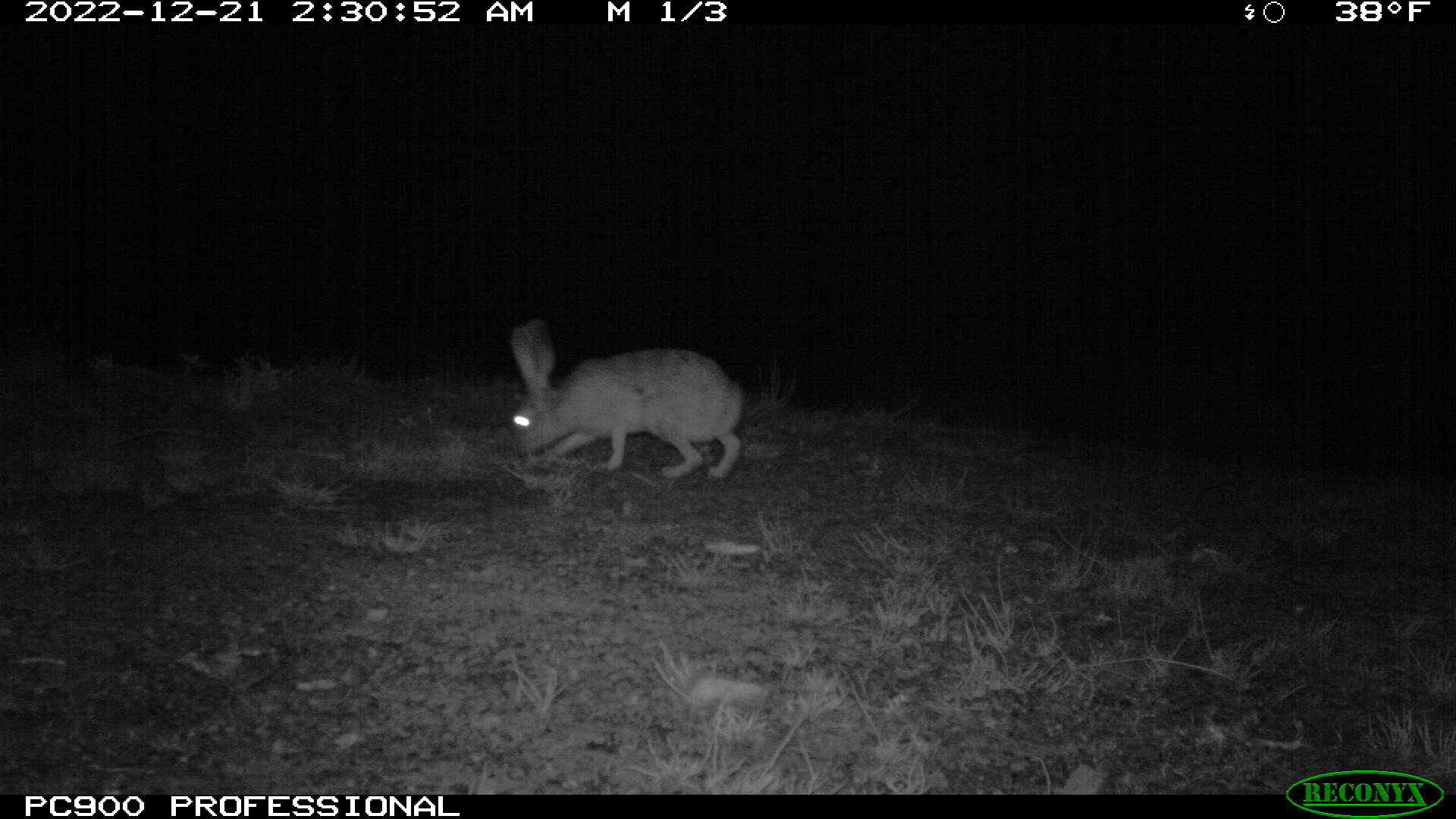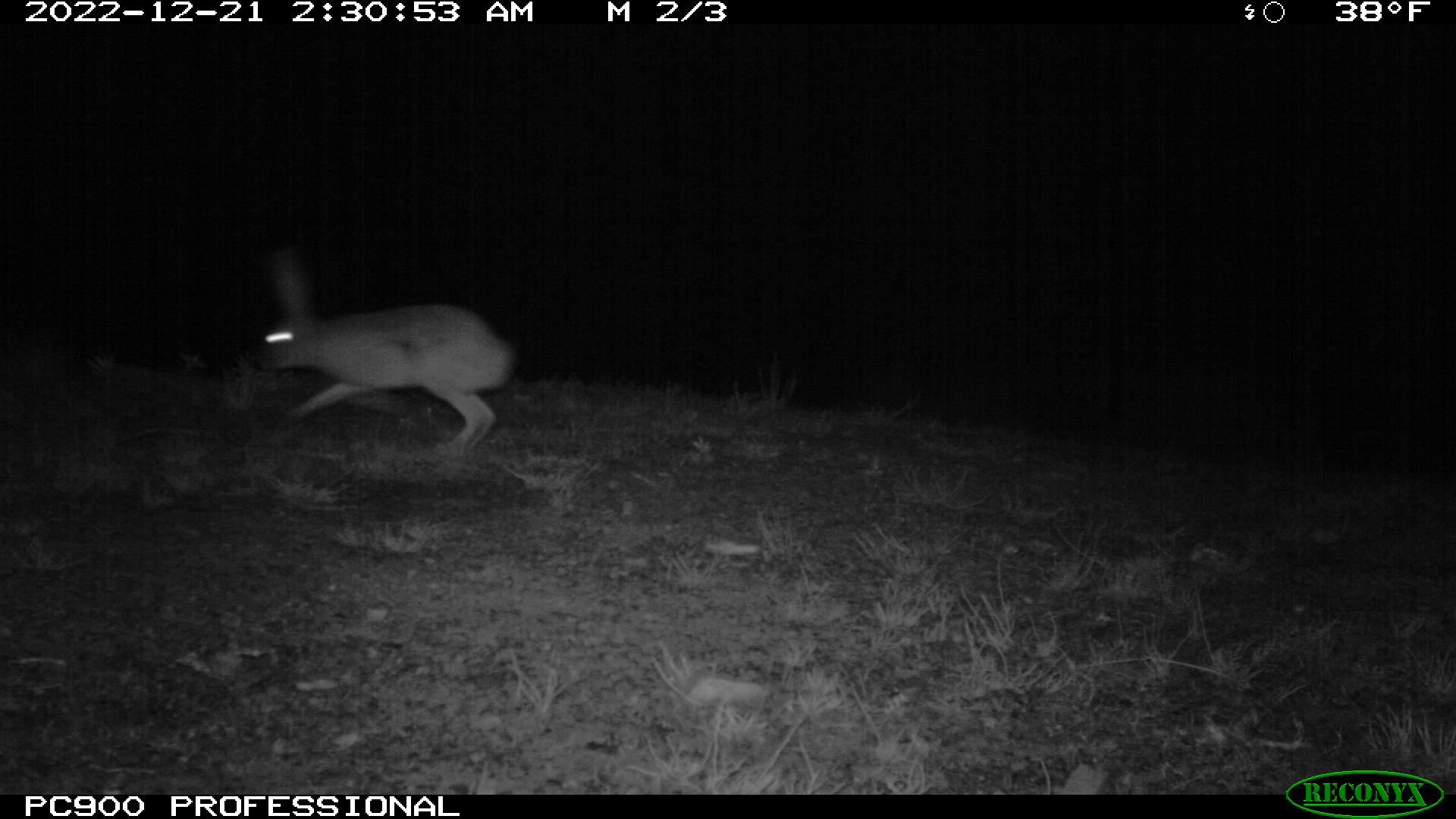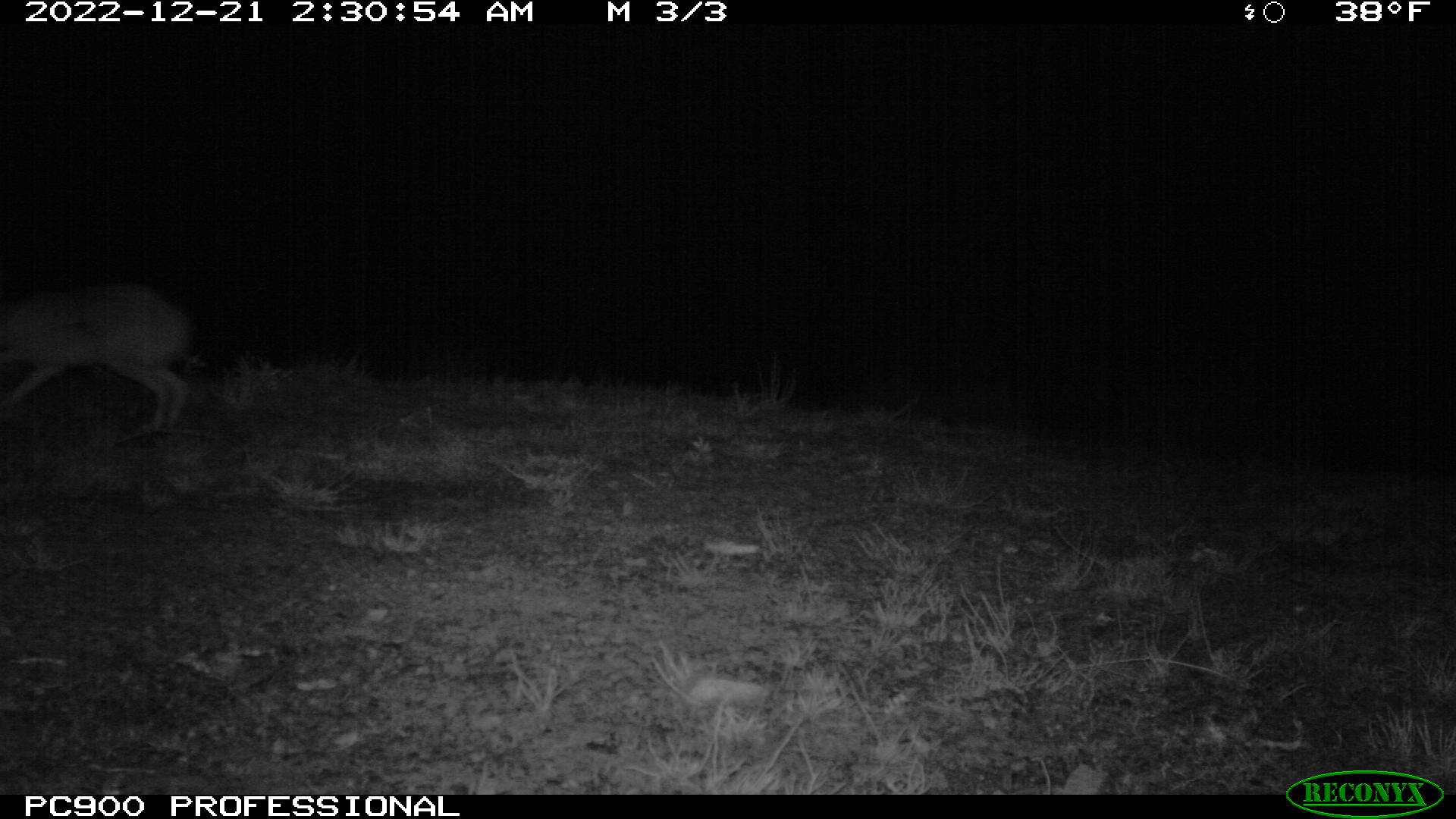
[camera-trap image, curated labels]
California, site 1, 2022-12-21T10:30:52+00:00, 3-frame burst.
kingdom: Animalia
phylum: Chordata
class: Mammalia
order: Lagomorpha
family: Leporidae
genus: Lepus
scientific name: Lepus californicus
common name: black-tailed jackrabbit